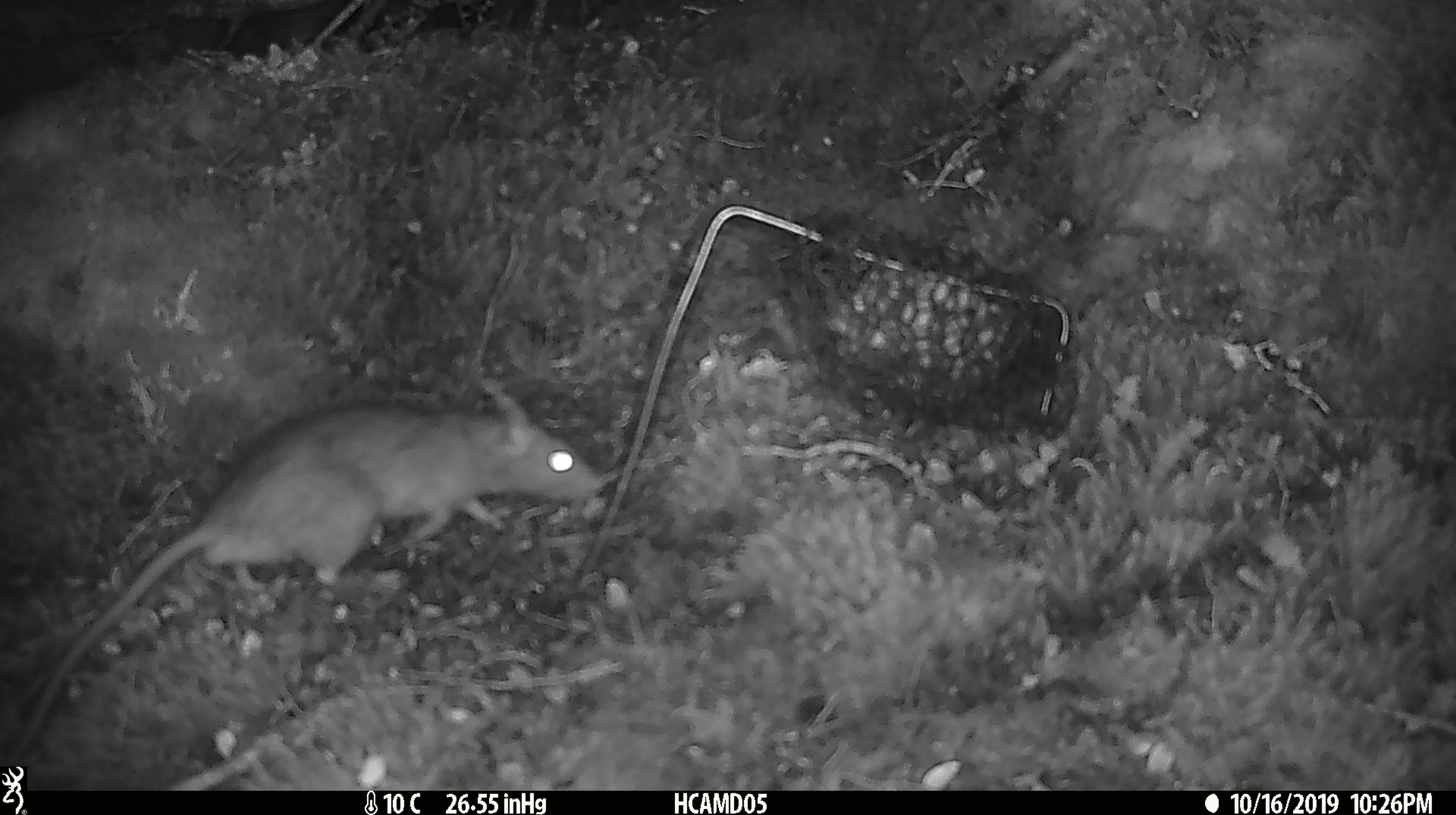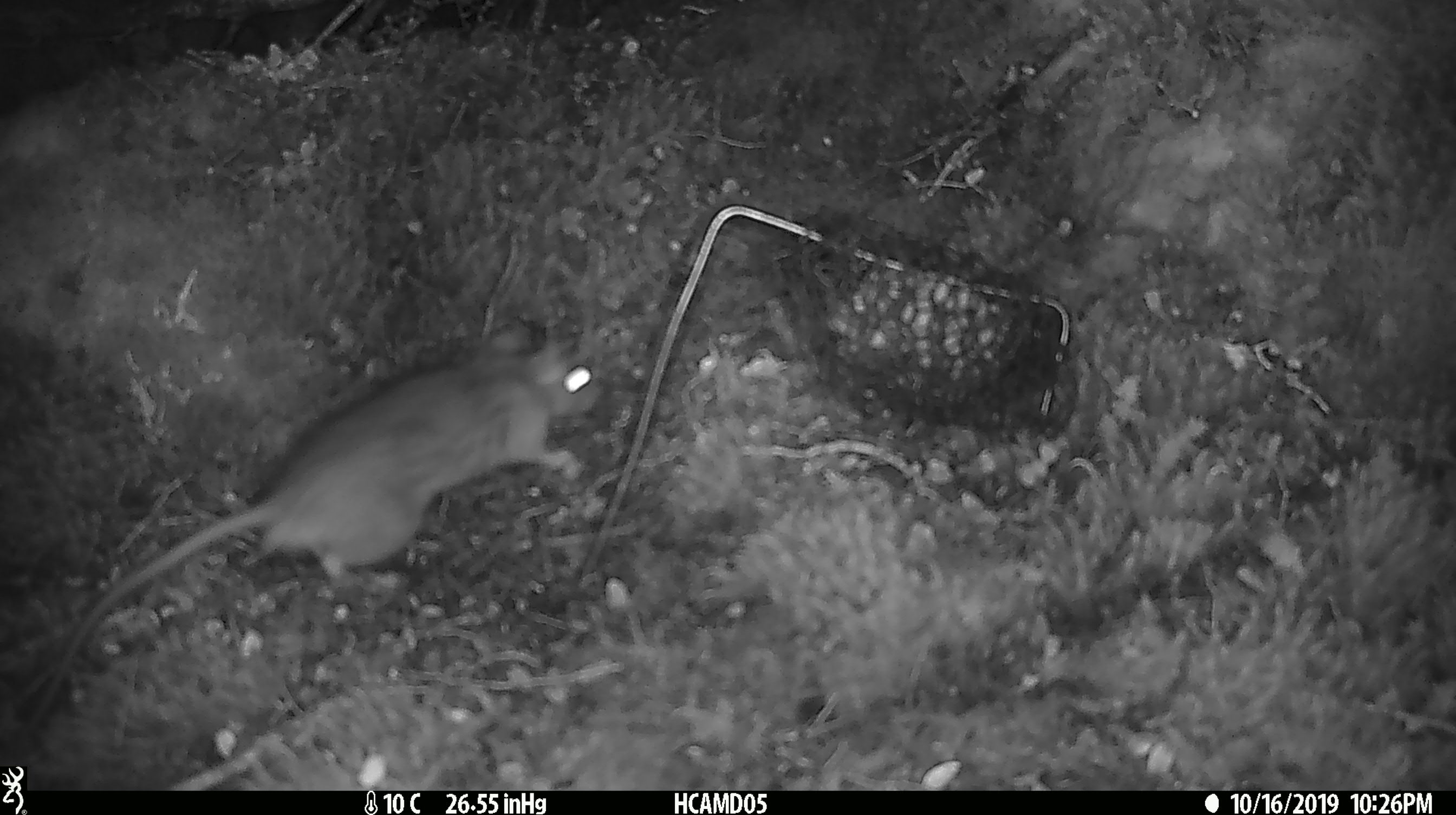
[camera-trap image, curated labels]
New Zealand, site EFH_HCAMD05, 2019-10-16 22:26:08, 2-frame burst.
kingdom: Animalia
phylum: Chordata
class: Mammalia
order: Rodentia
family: Muridae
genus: Rattus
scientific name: Rattus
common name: rat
Rat (Rattus).